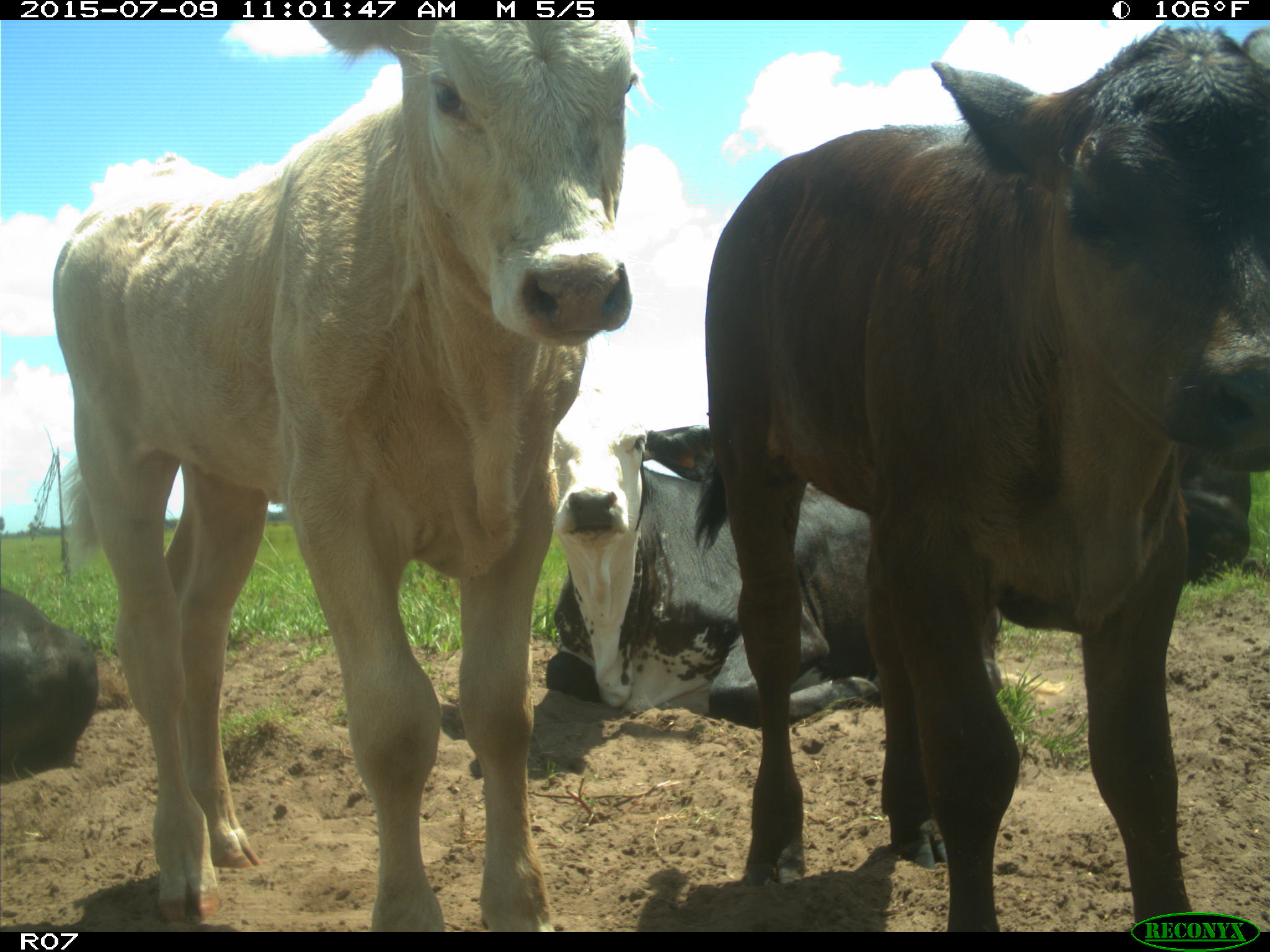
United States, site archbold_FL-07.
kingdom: Animalia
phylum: Chordata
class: Mammalia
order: Artiodactyla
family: Bovidae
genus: Bos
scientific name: Bos taurus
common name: domestic cow